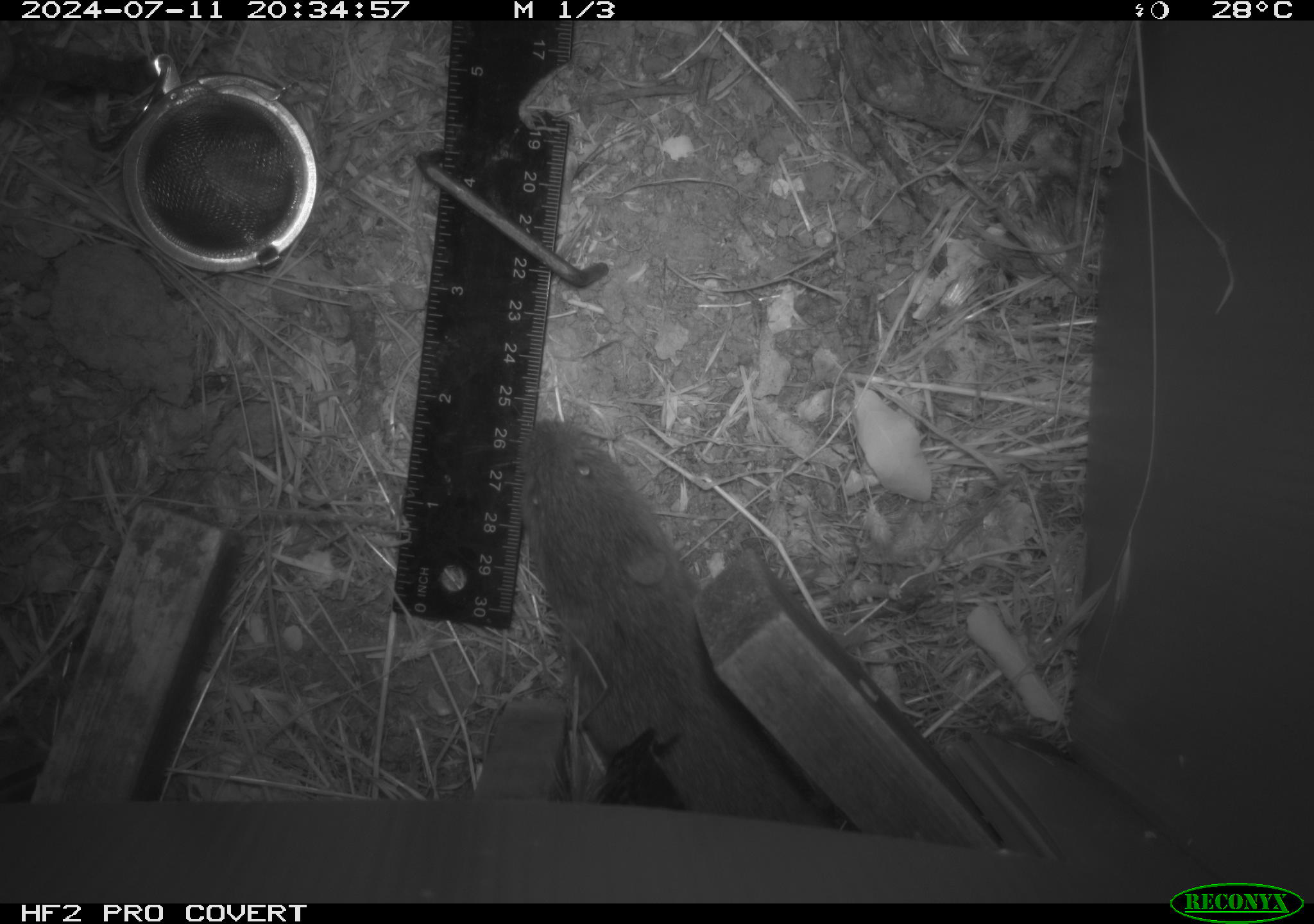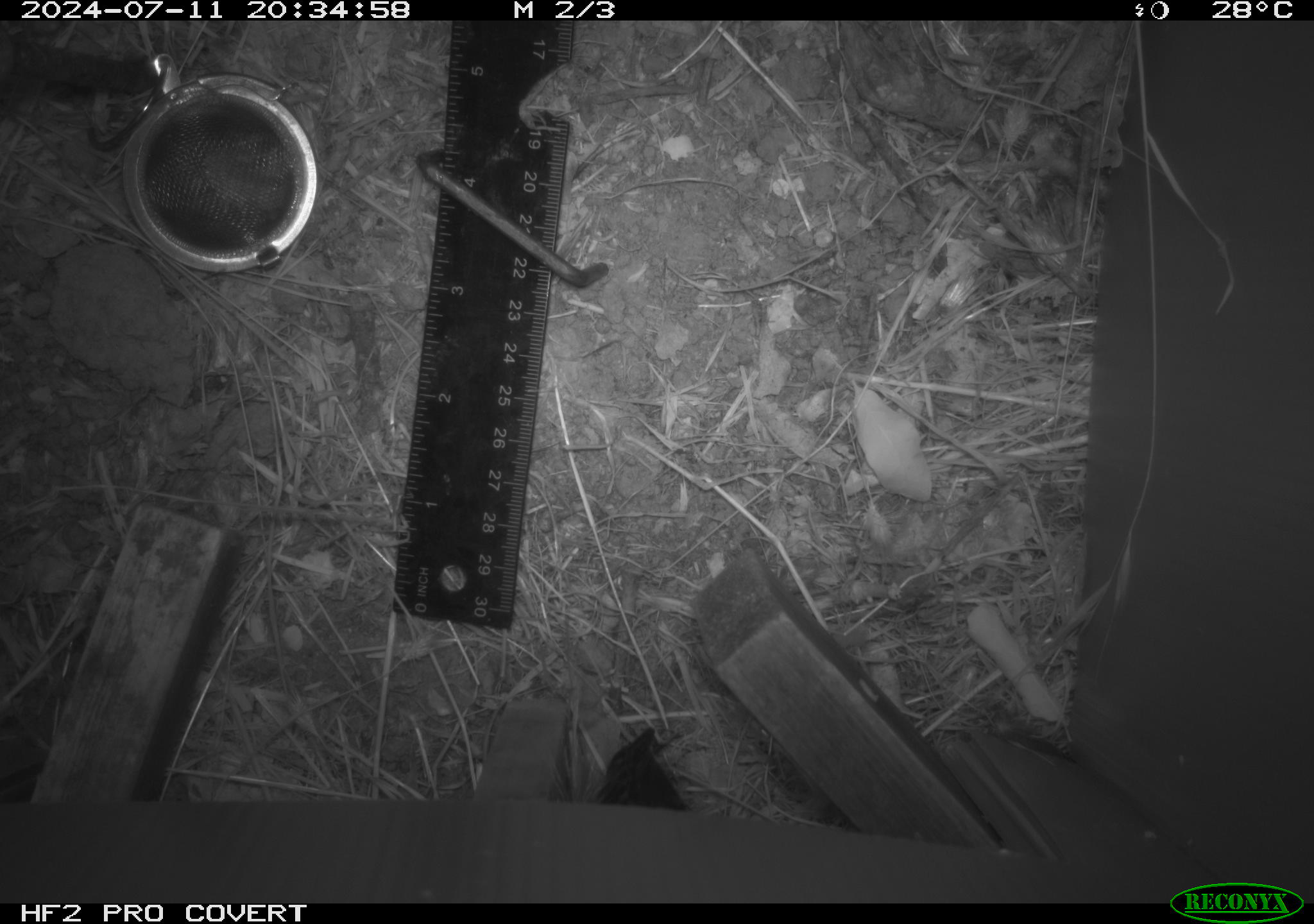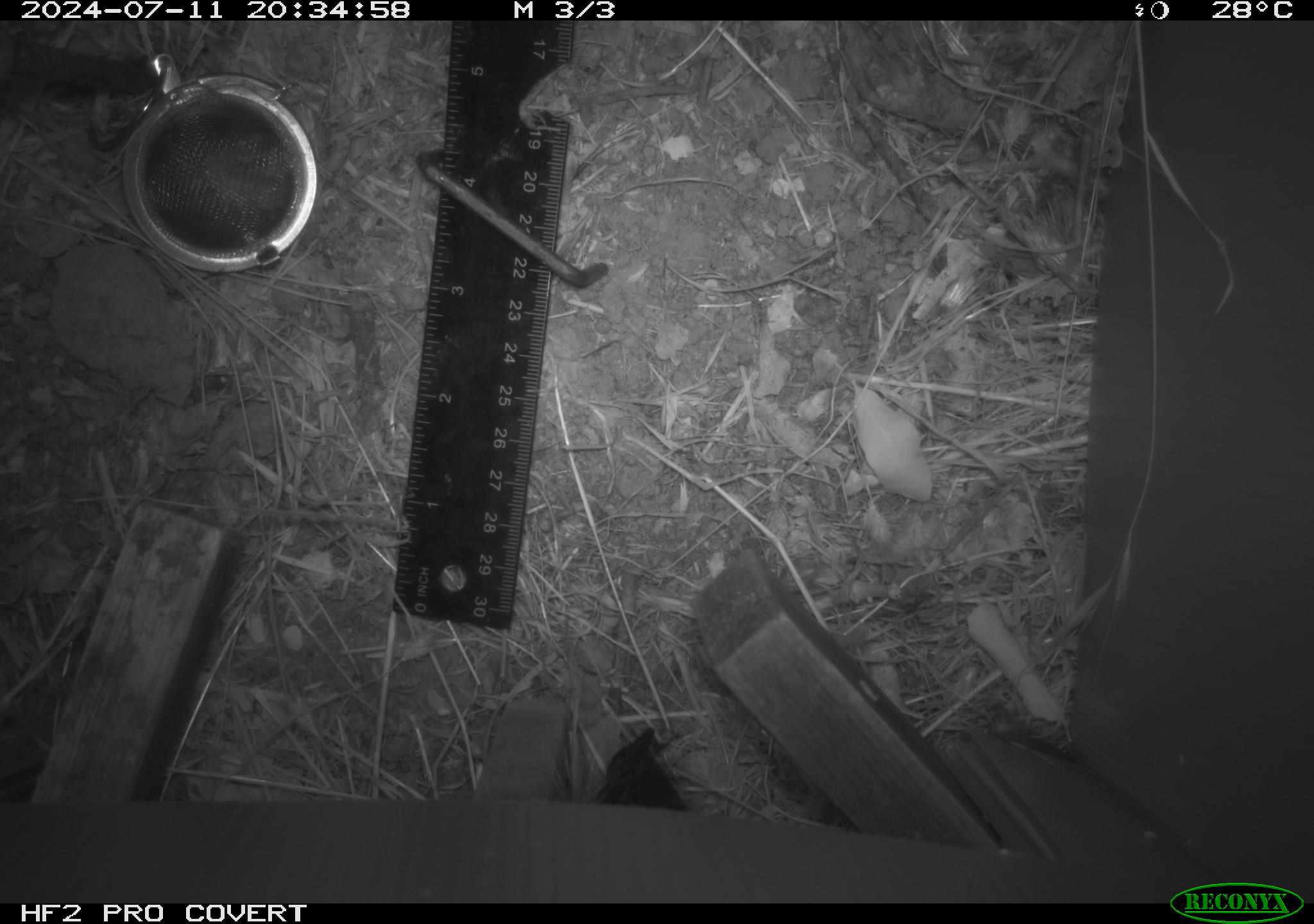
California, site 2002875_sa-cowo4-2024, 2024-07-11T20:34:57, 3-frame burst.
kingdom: Animalia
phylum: Chordata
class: Mammalia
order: Rodentia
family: Cricetidae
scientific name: Arvicolinae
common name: voles, lemmings, and muskrats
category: arvicolinae subfamily